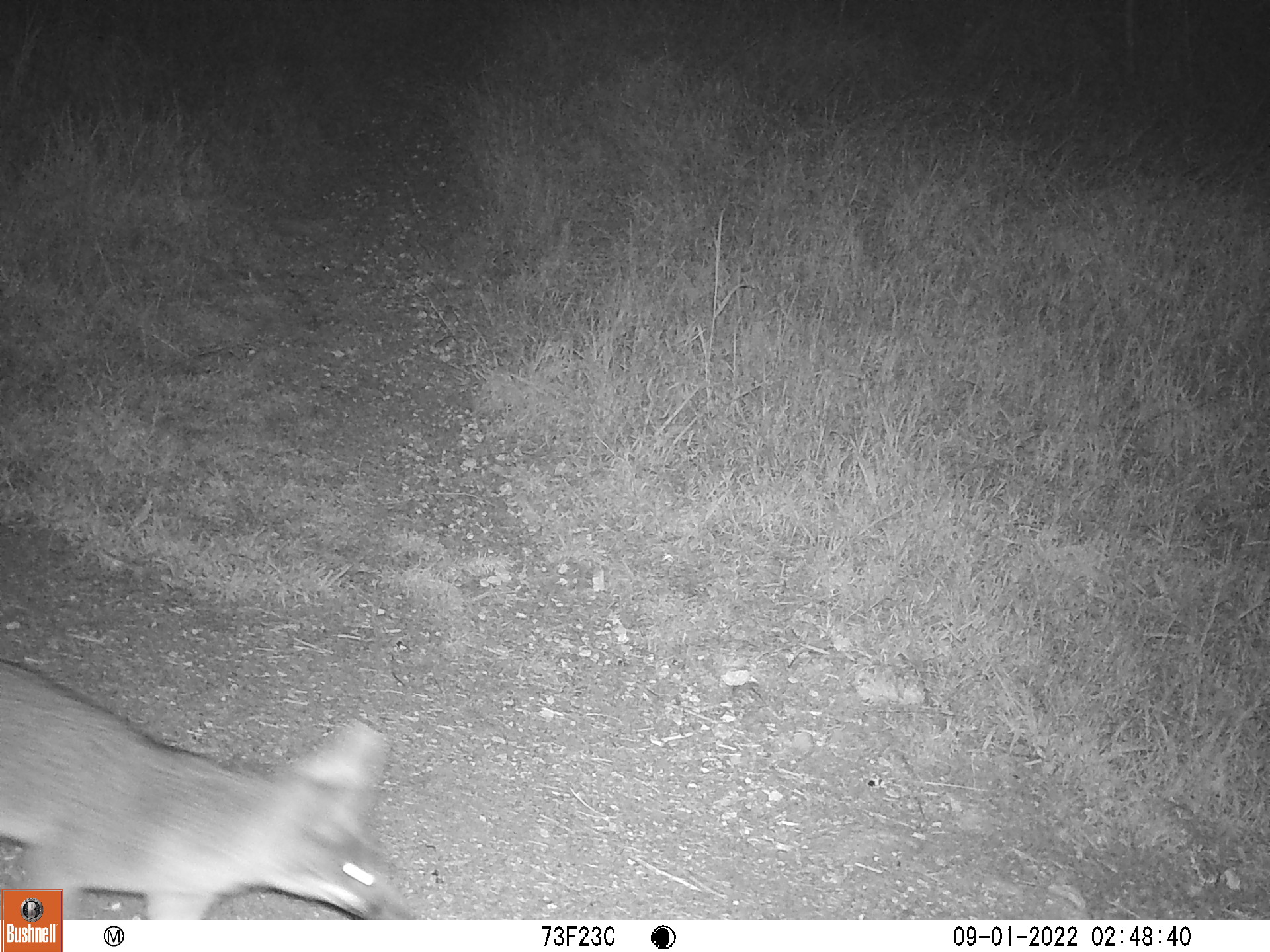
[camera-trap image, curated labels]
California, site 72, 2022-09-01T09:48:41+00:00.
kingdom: Animalia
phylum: Chordata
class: Mammalia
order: Carnivora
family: Canidae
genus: Urocyon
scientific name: Urocyon cinereoargenteus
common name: gray fox